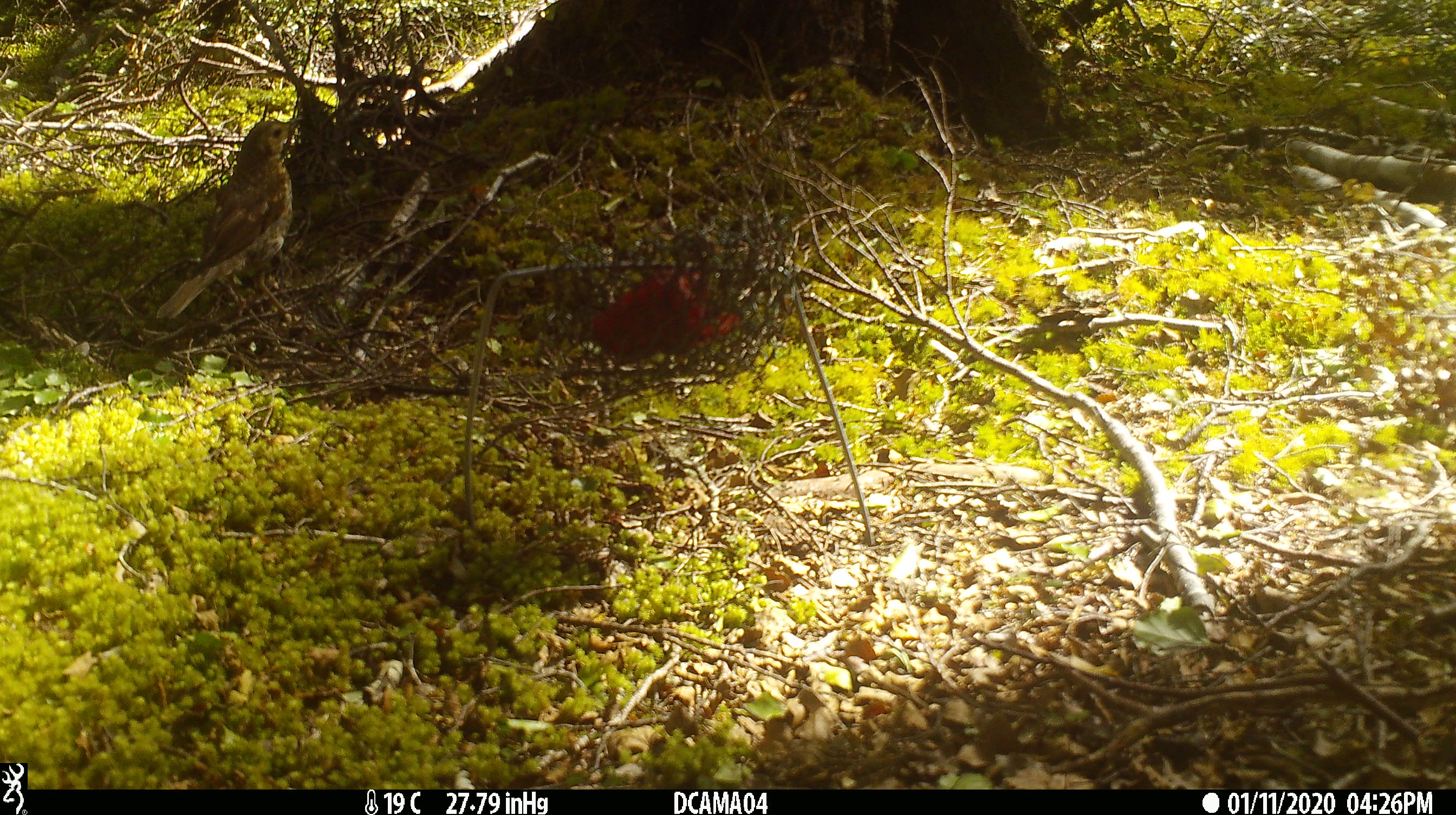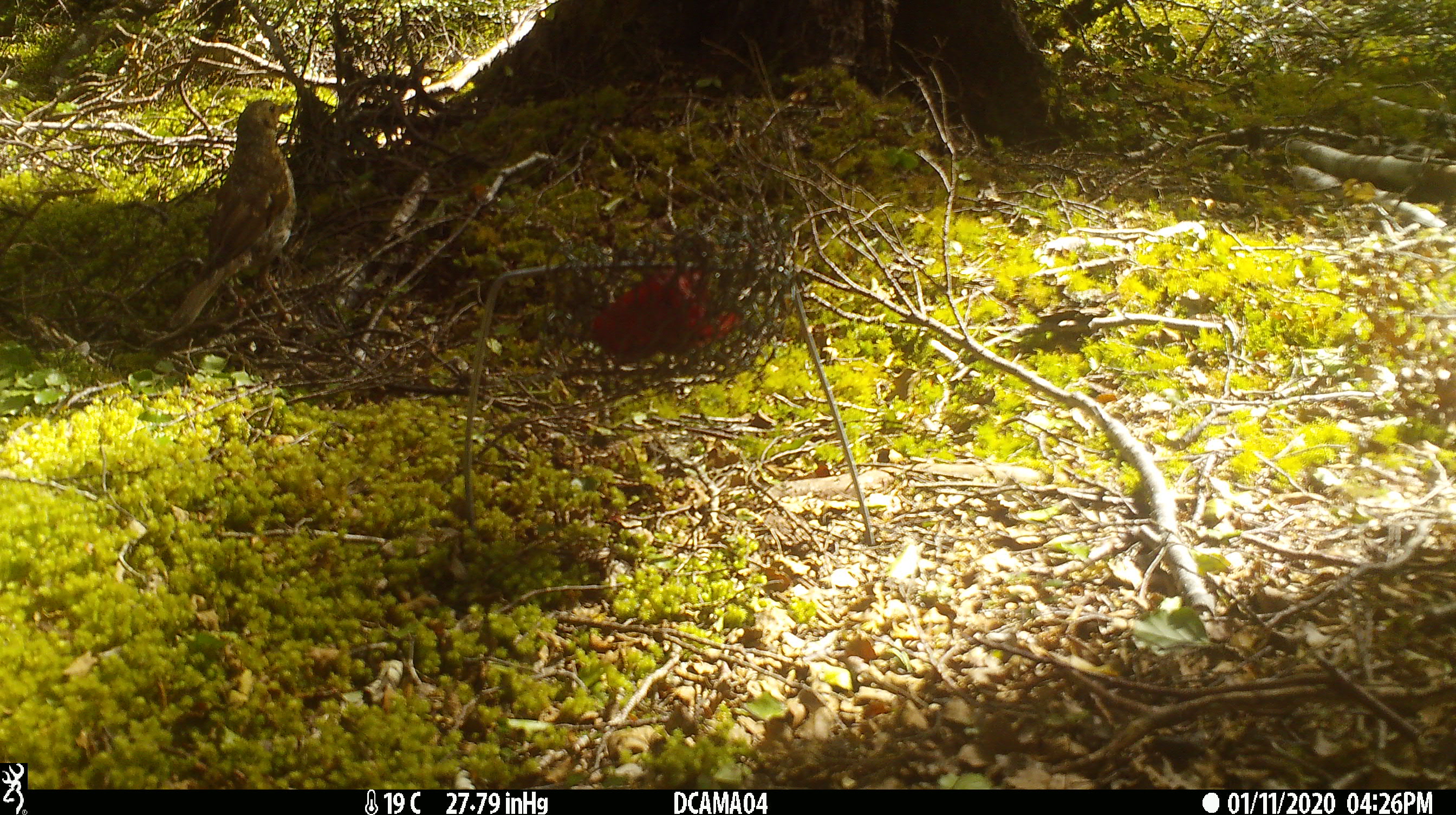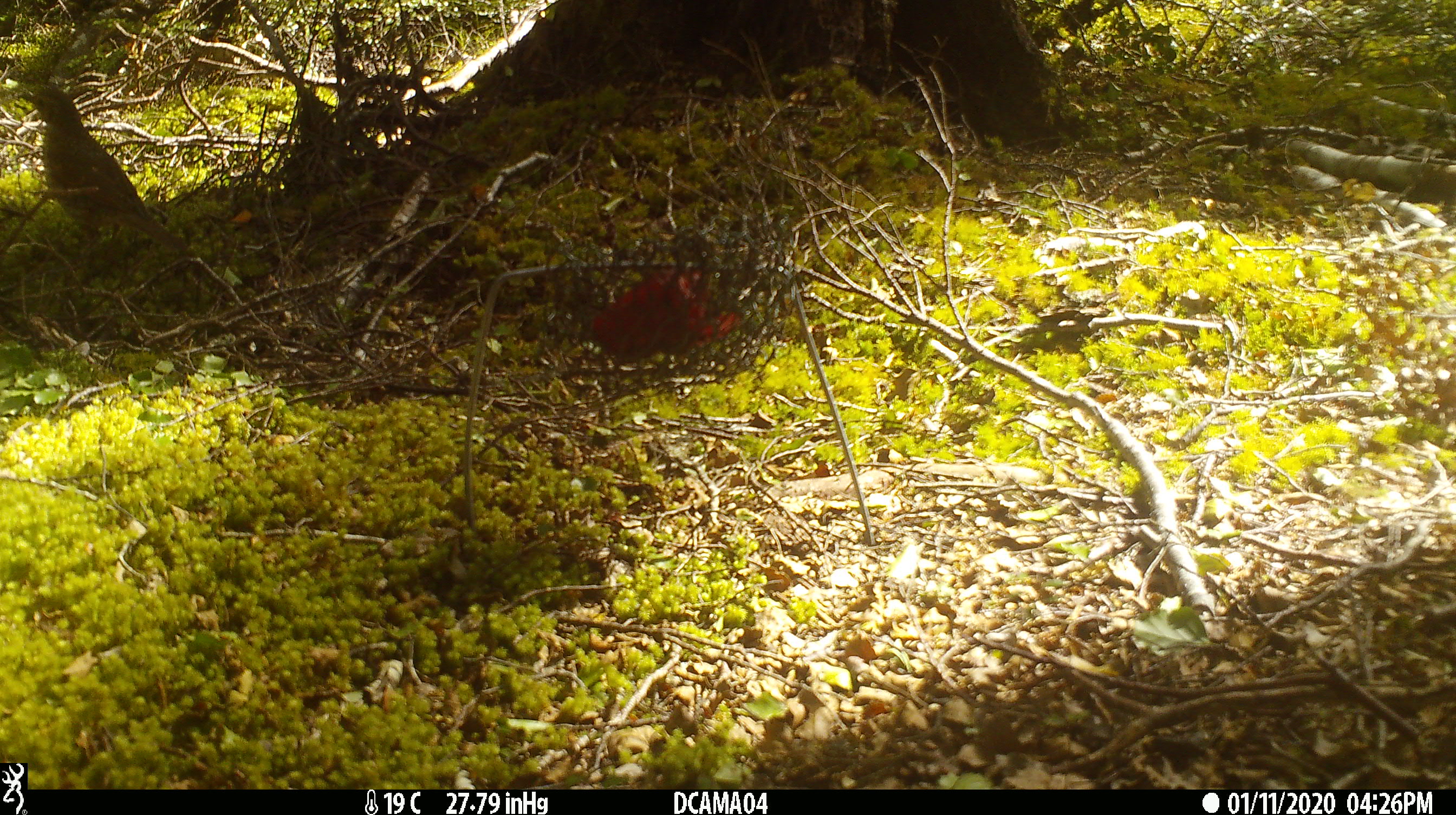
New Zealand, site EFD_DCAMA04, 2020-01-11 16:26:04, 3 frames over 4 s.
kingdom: Animalia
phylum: Chordata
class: Aves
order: Passeriformes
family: Turdidae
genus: Turdus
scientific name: Turdus philomelos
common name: song thrush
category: thrush